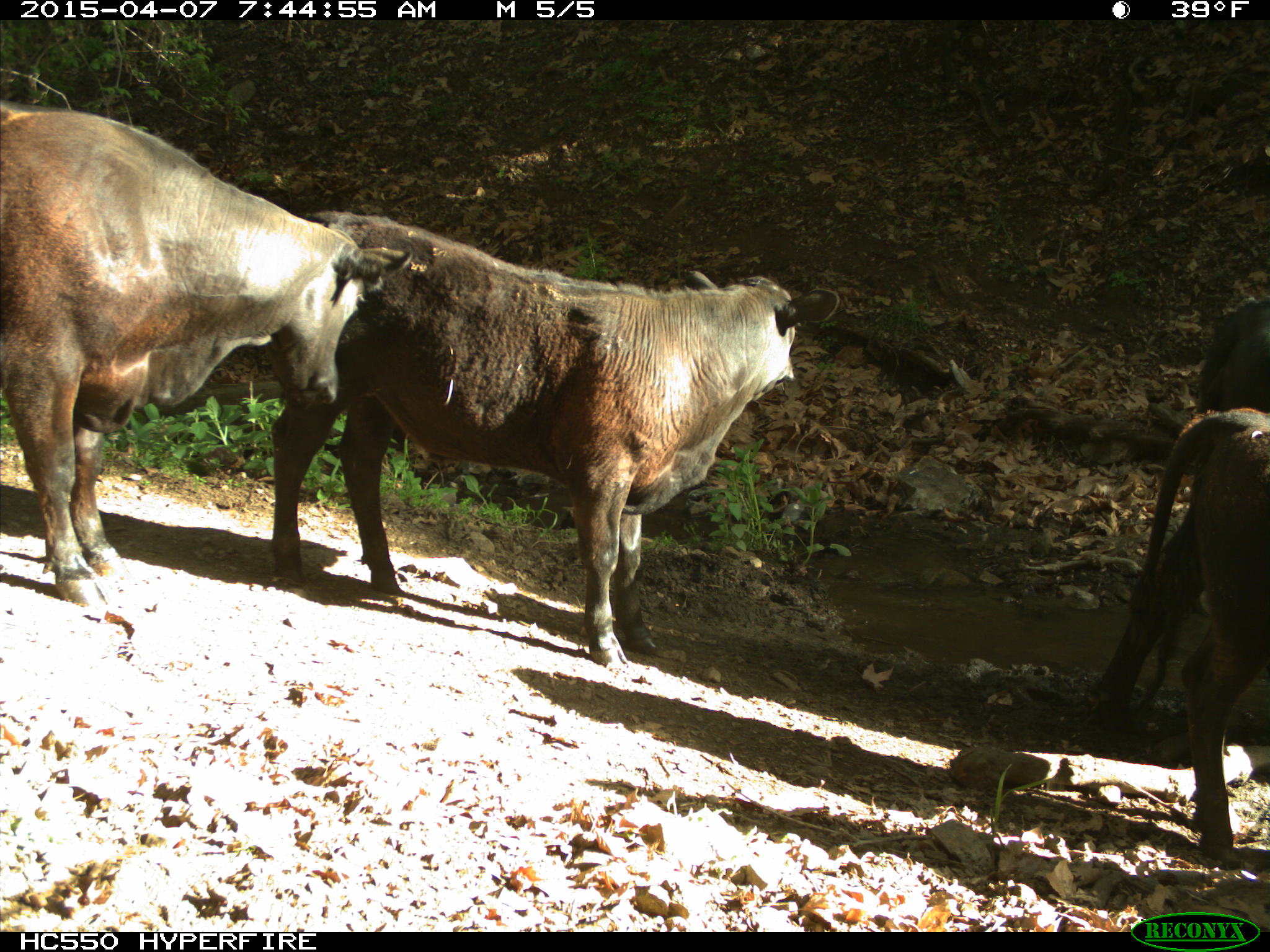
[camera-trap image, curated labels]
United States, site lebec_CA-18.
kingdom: Animalia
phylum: Chordata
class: Mammalia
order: Artiodactyla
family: Bovidae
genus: Bos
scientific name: Bos taurus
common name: domestic cow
Bos taurus (domestic cow).